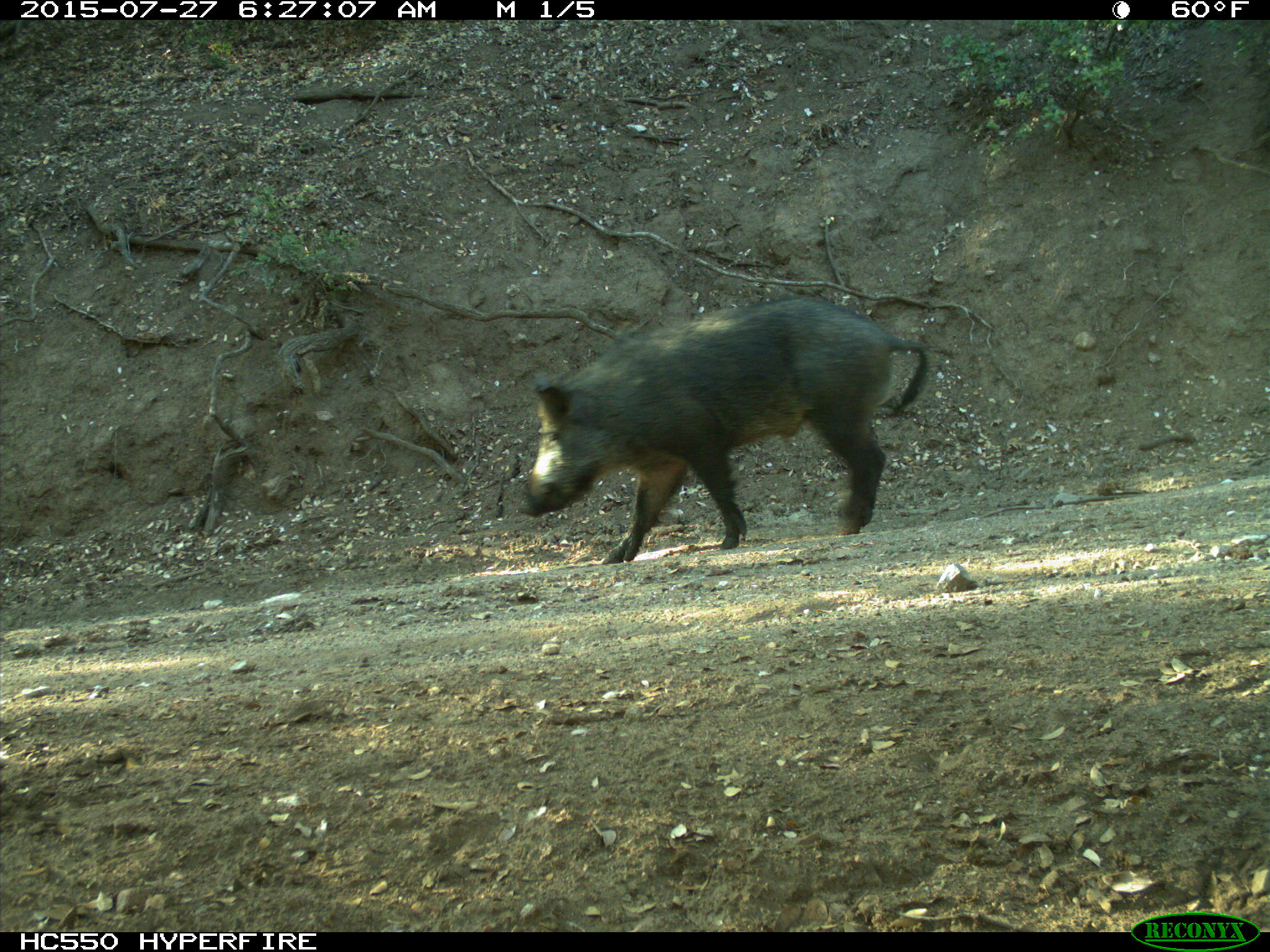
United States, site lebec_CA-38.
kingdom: Animalia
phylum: Chordata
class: Mammalia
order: Artiodactyla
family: Suidae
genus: Sus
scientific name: Sus scrofa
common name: wild boar